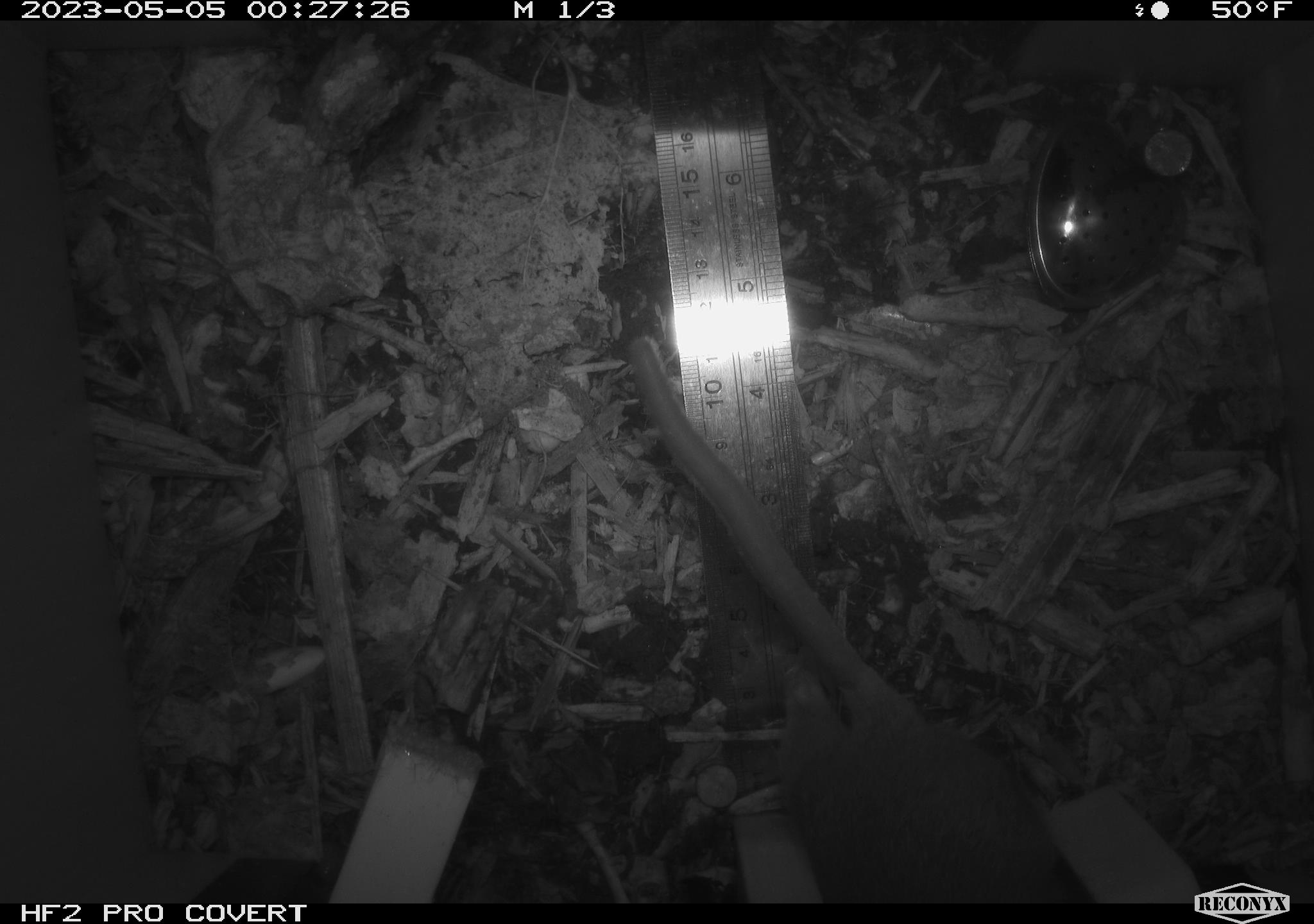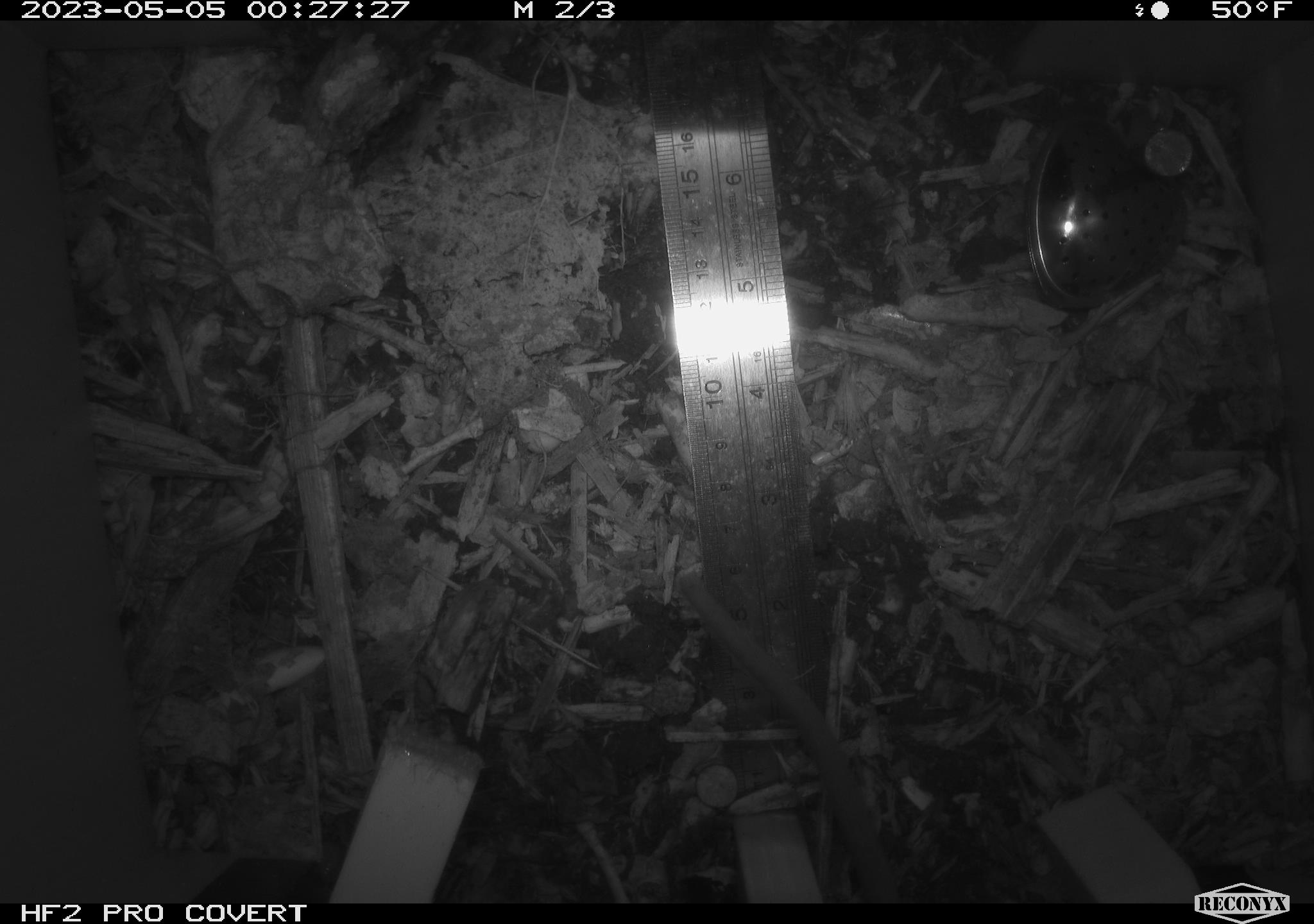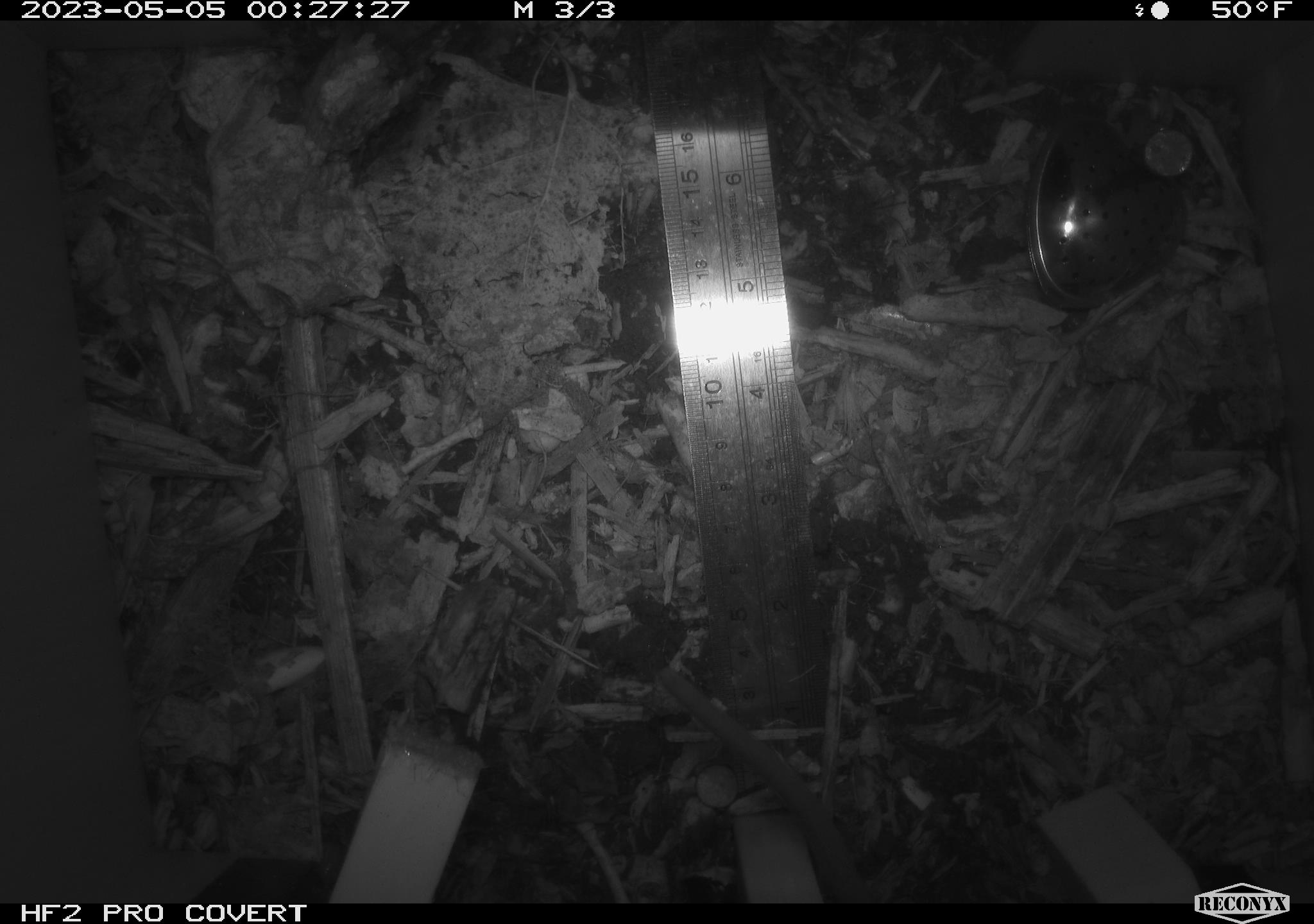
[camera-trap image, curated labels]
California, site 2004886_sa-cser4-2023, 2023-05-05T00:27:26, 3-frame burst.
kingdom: Animalia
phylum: Chordata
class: Mammalia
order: Rodentia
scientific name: Rodentia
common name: woodrat or rat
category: woodrat or rat species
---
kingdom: Animalia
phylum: Chordata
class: Mammalia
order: Rodentia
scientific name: Rodentia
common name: mouse species